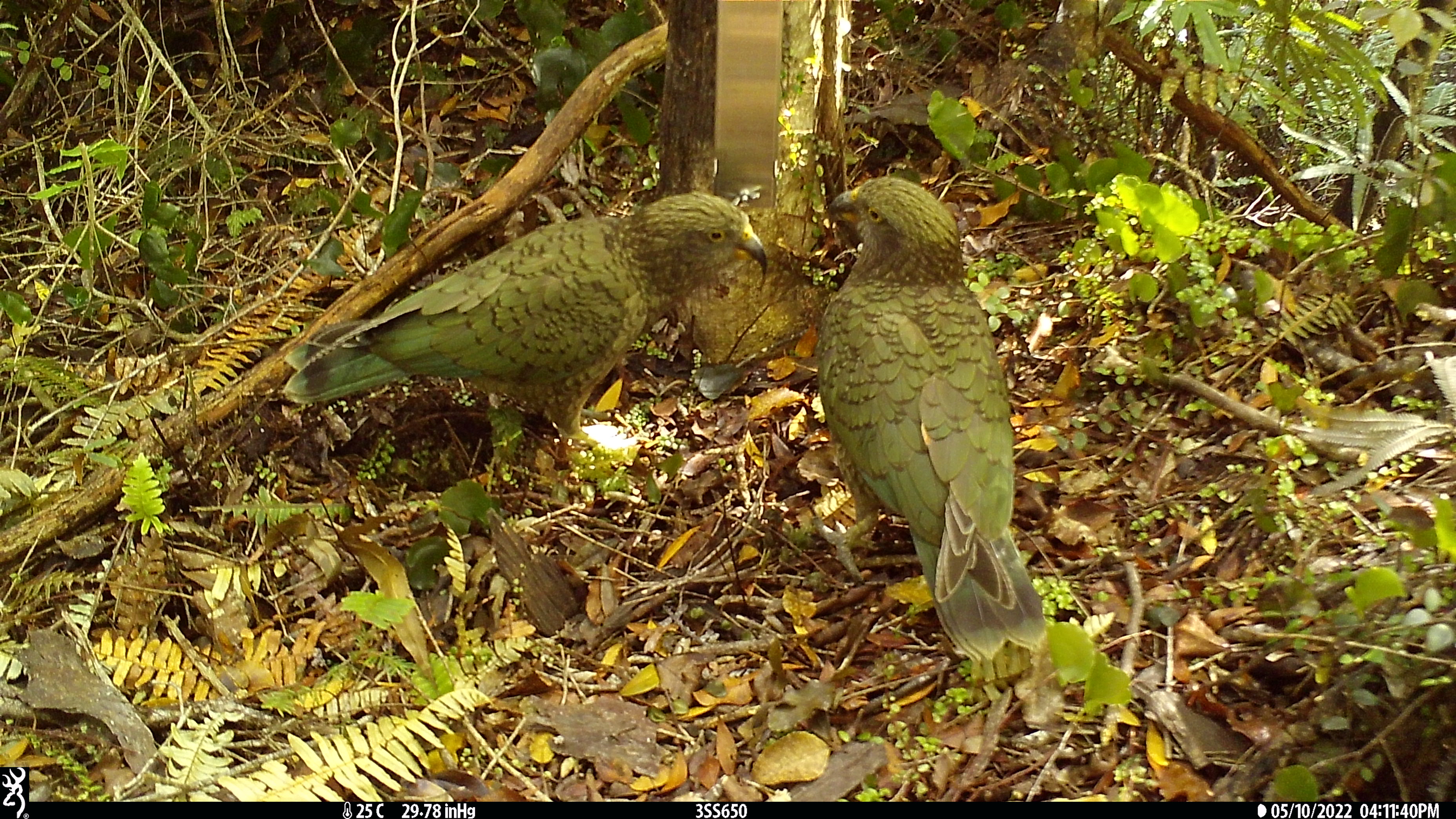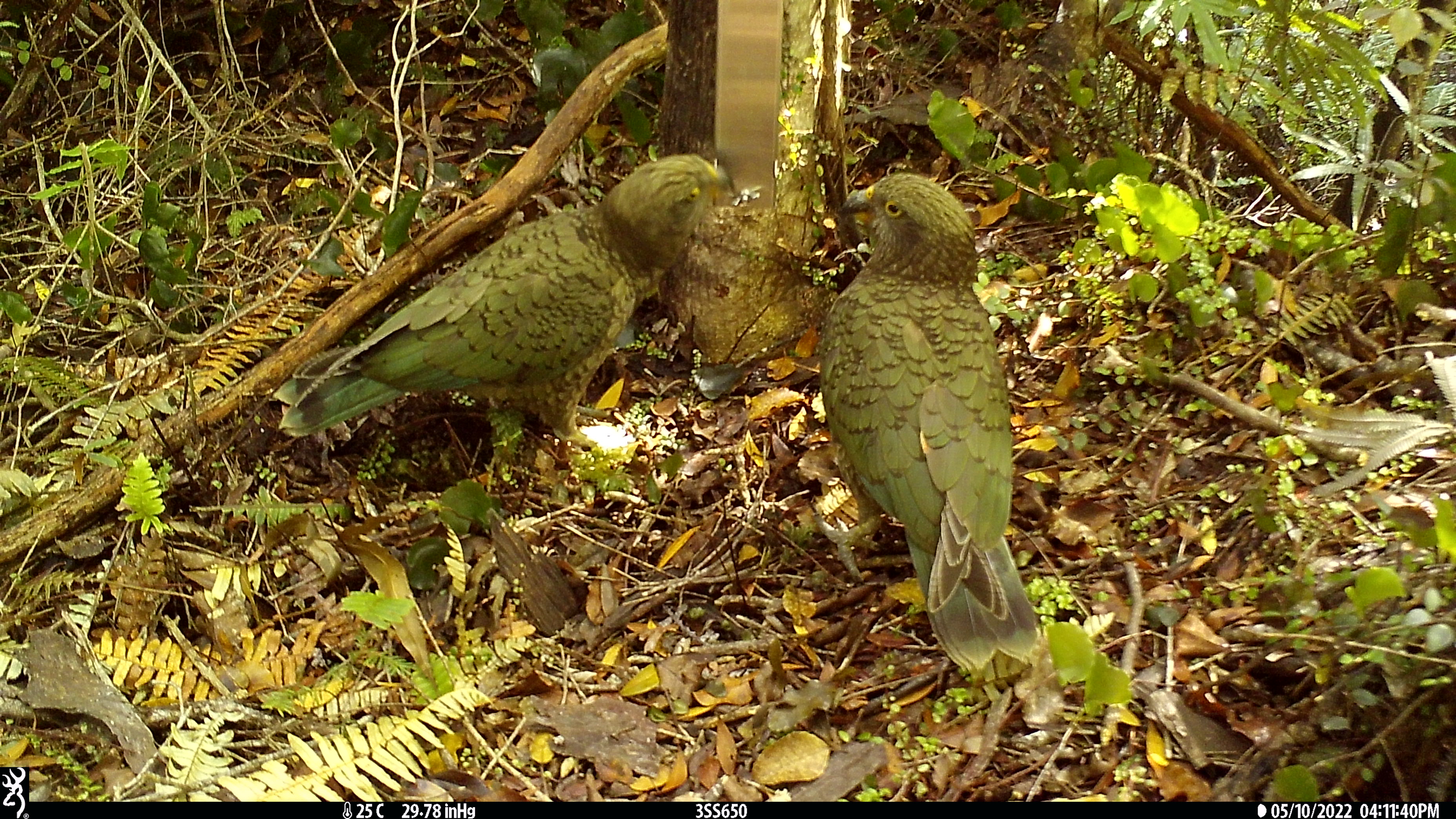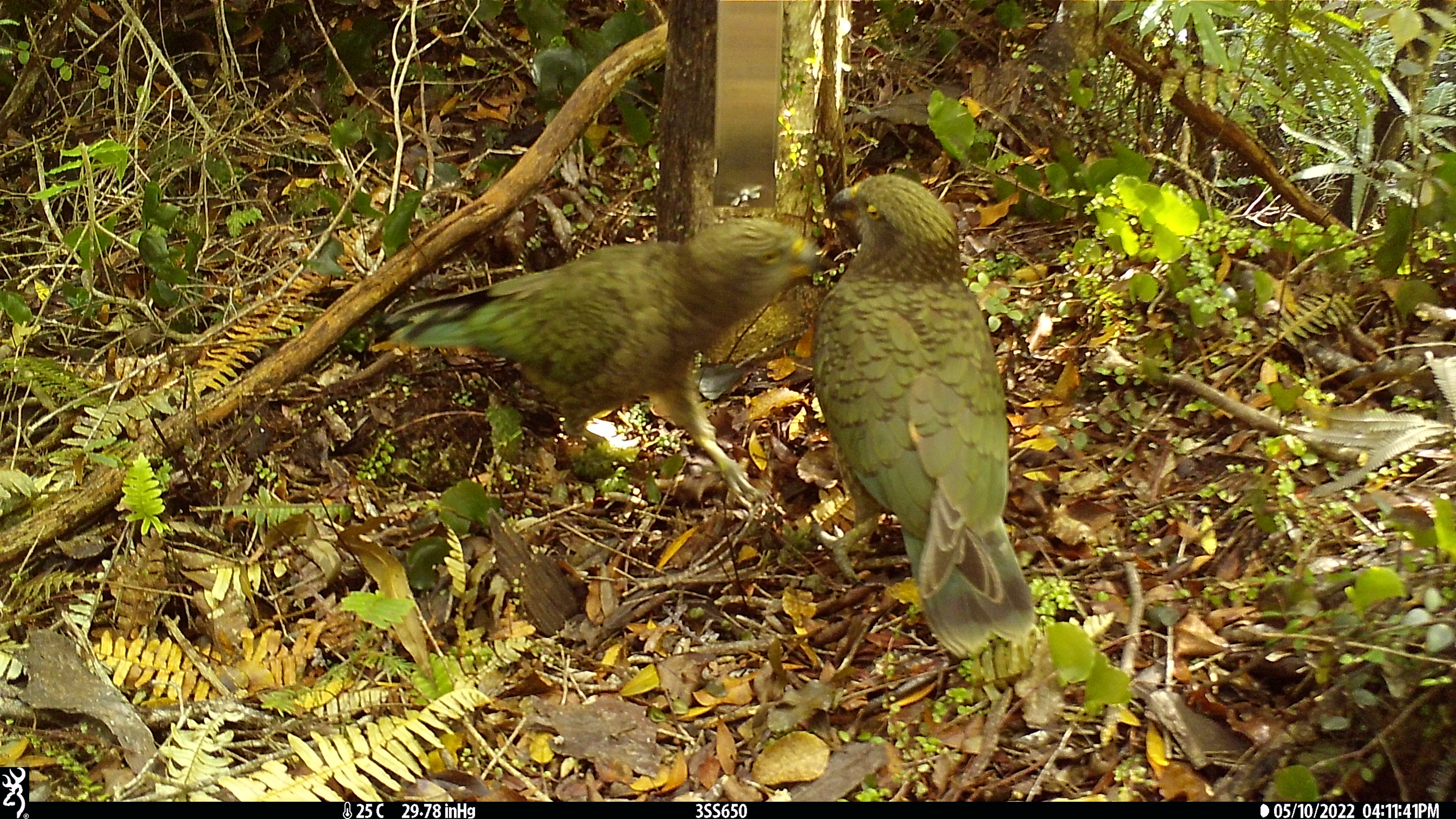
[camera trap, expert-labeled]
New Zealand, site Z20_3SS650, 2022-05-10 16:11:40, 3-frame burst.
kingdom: Animalia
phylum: Chordata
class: Aves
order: Psittaciformes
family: Strigopidae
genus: Nestor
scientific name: Nestor notabilis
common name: kea